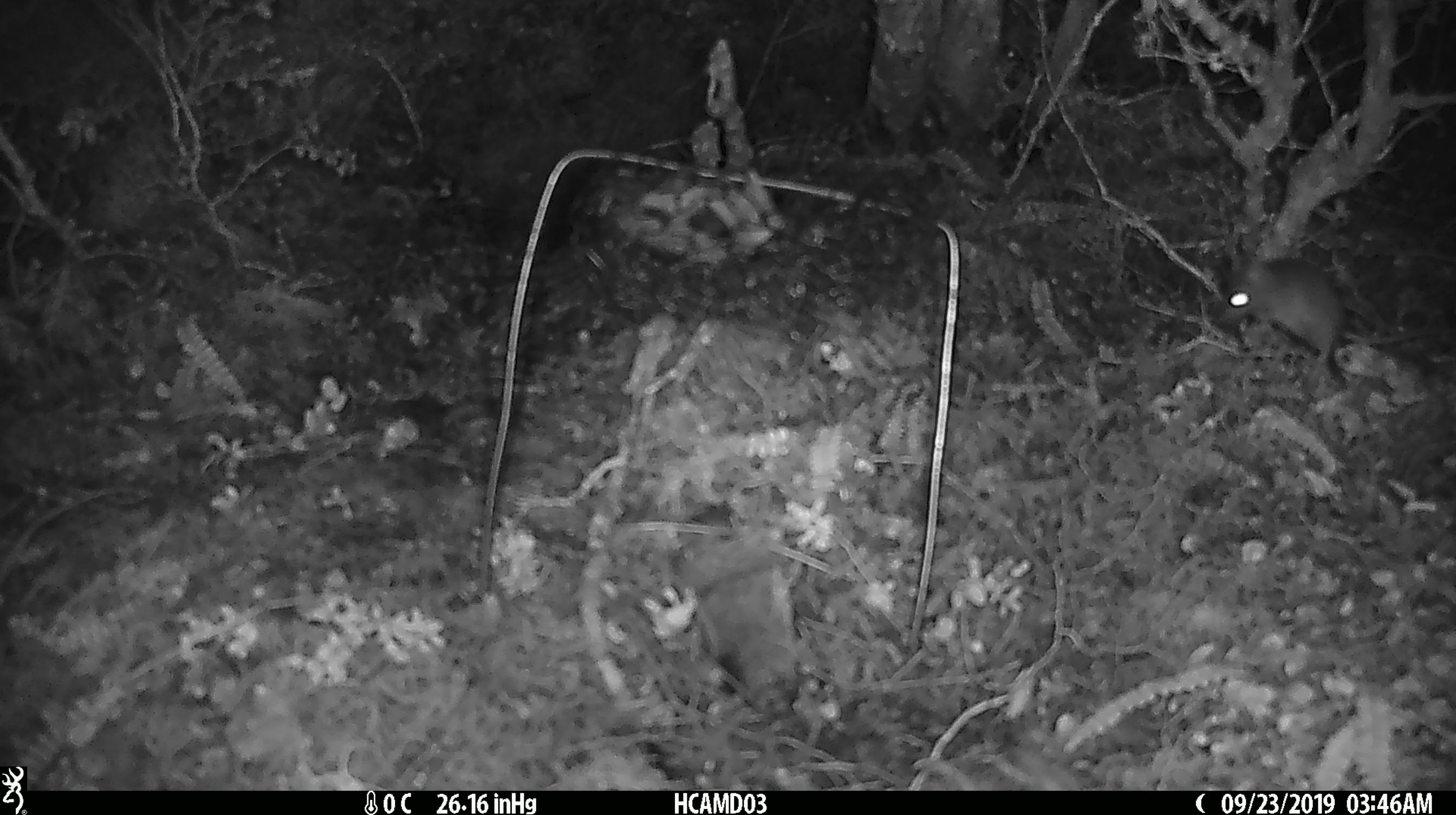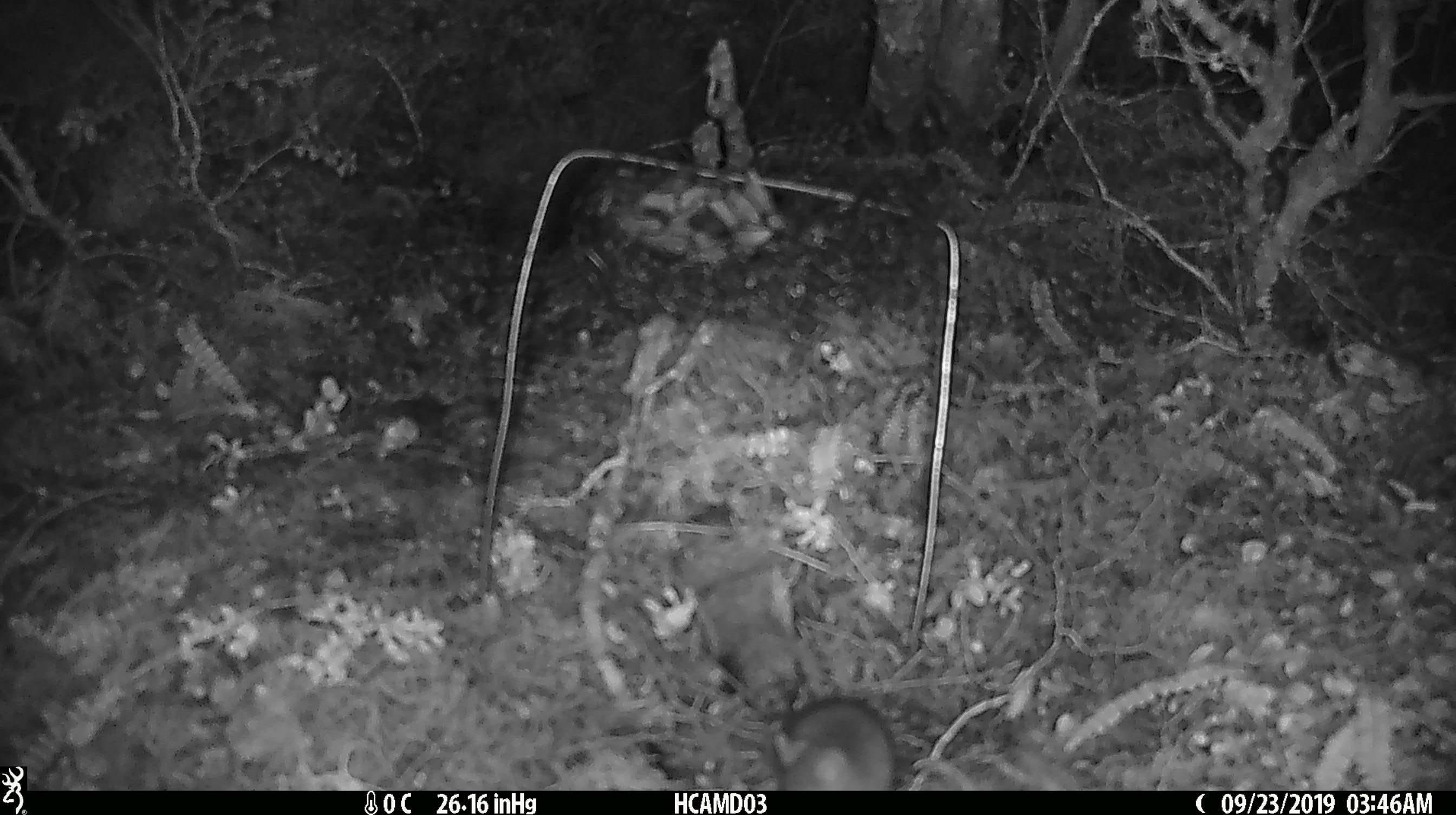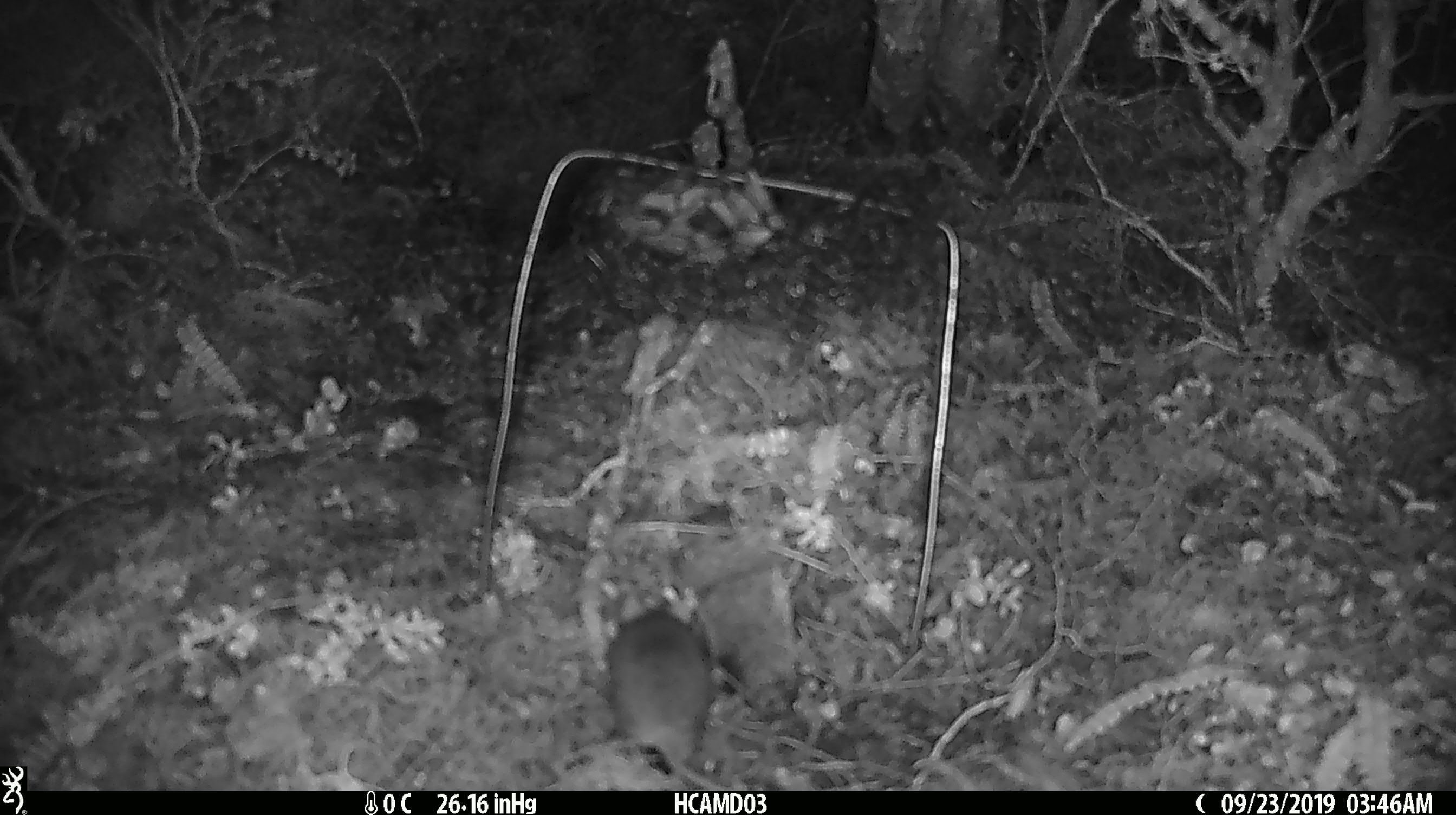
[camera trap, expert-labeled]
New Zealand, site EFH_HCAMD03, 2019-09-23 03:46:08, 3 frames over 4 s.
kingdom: Animalia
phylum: Chordata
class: Mammalia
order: Rodentia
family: Muridae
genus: Mus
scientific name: Mus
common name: mouse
Mouse (Mus).